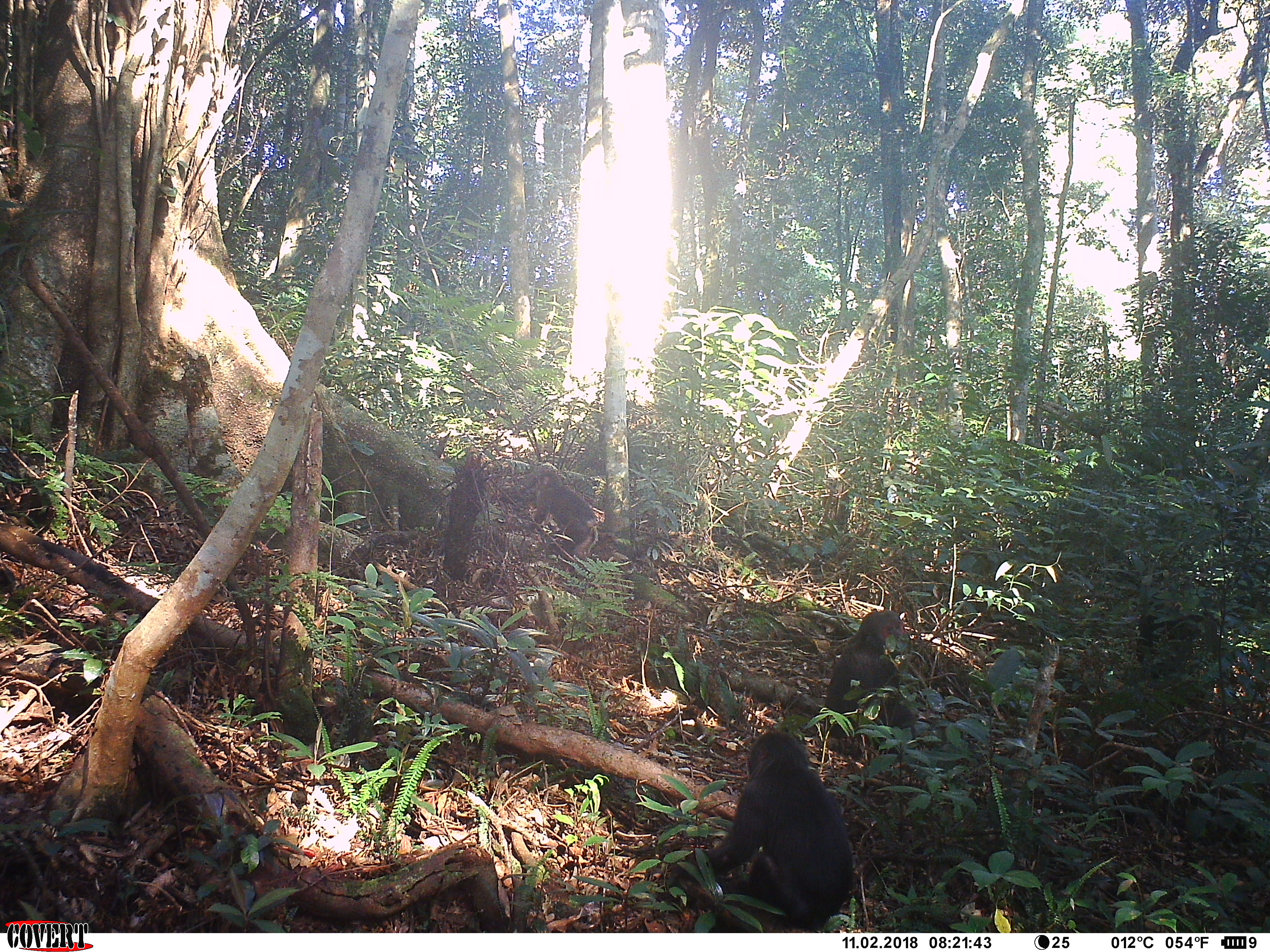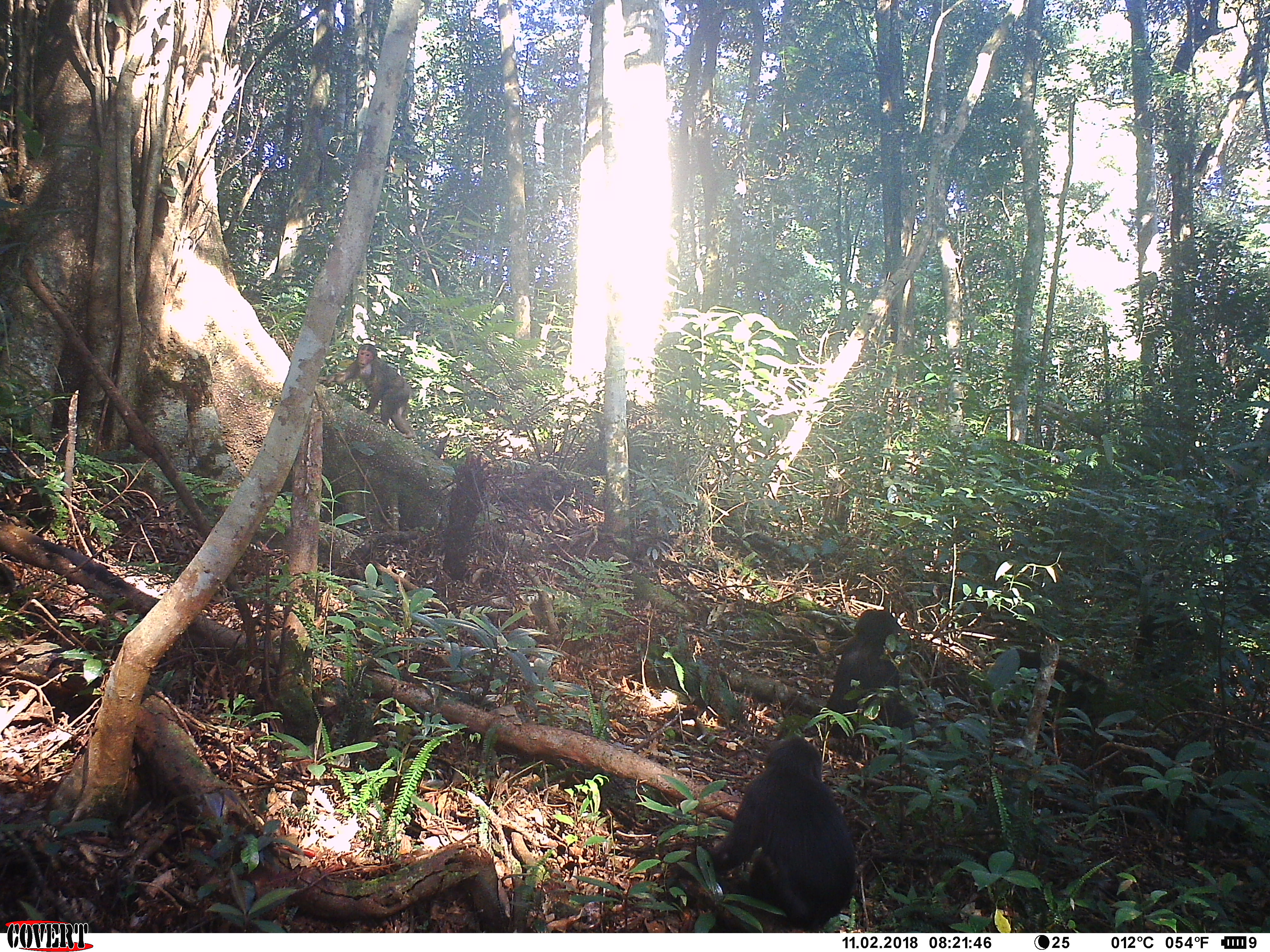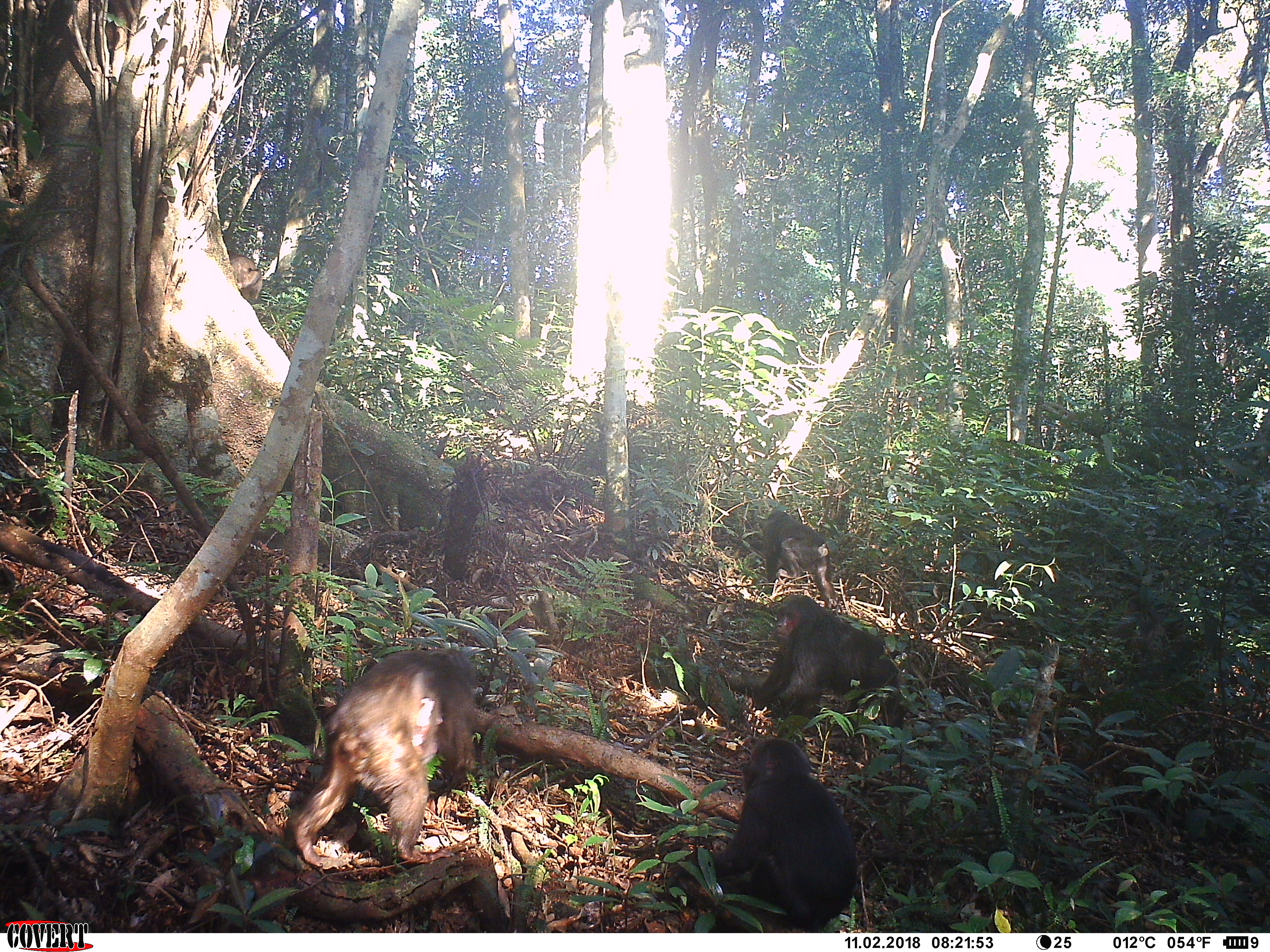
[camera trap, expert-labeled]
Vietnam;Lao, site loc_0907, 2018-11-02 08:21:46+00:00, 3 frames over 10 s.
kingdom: Animalia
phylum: Chordata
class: Mammalia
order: Primates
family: Cercopithecidae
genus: Macaca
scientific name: Macaca arctoides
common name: stump-tailed macaque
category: stump tailed macaque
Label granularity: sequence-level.